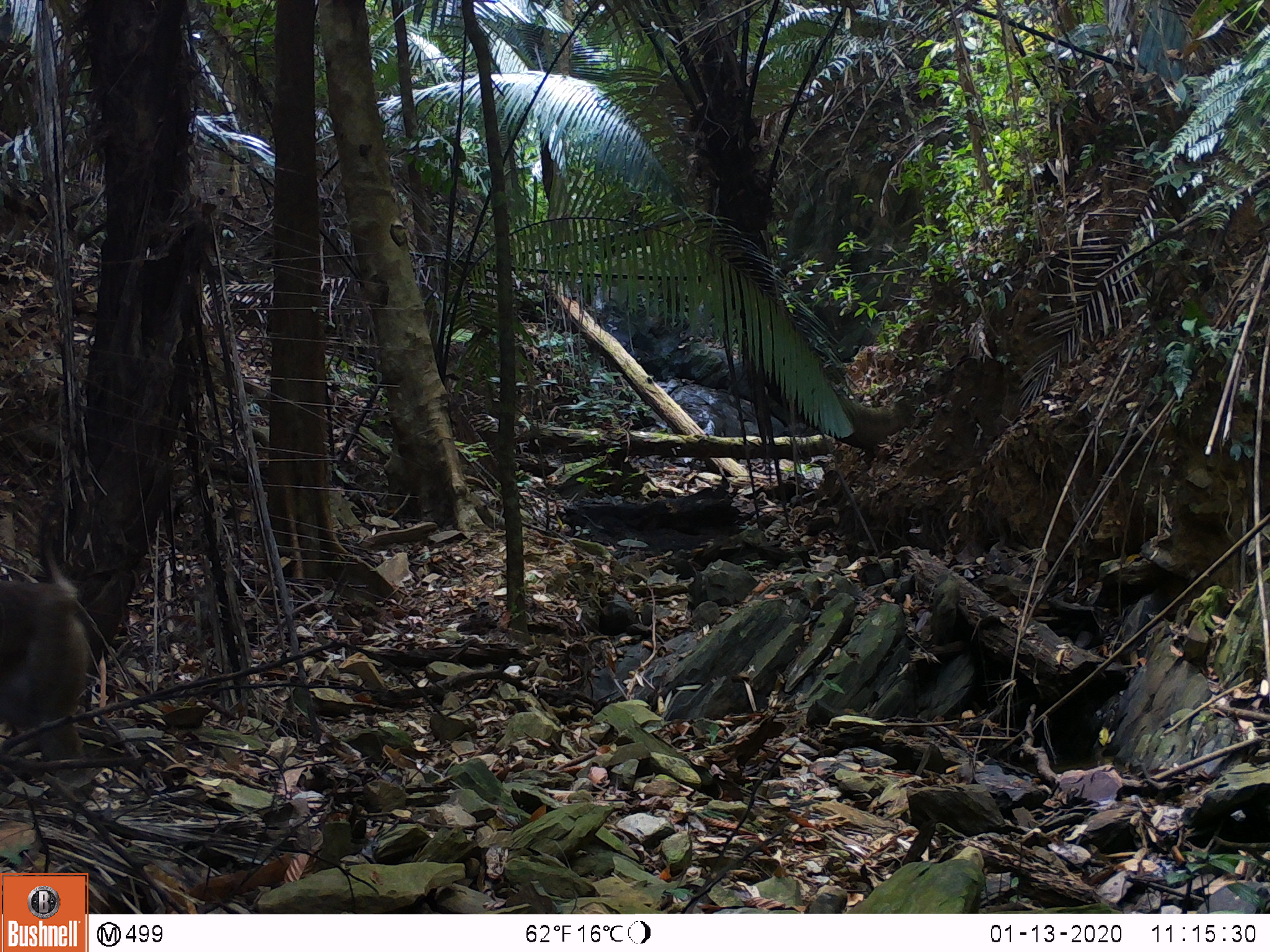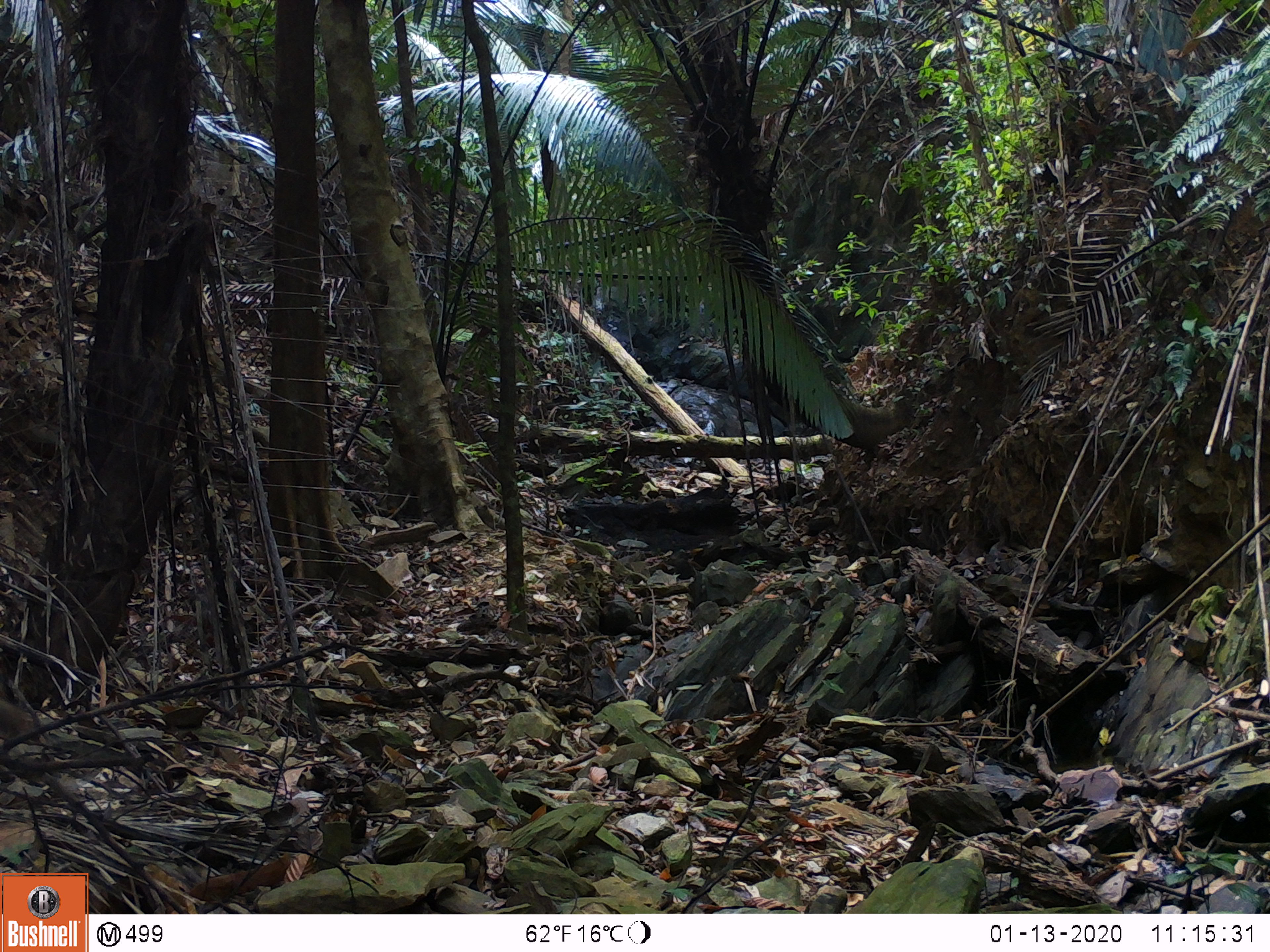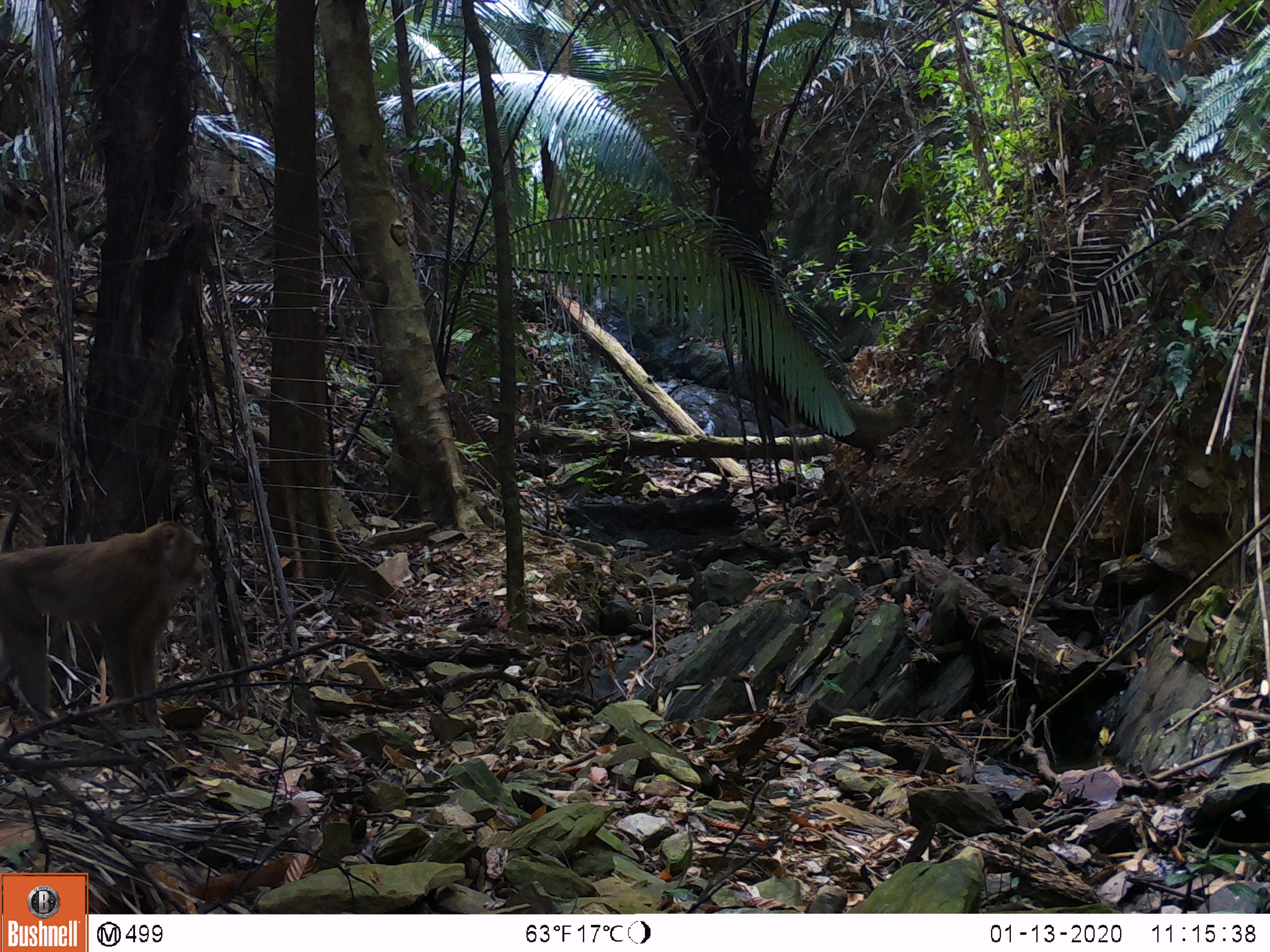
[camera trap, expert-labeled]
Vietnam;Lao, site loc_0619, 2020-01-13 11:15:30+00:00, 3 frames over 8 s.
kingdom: Animalia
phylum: Chordata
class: Mammalia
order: Primates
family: Cercopithecidae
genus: Macaca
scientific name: Macaca nemestrina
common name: pig-tailed macaque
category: pig tailed macaque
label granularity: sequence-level